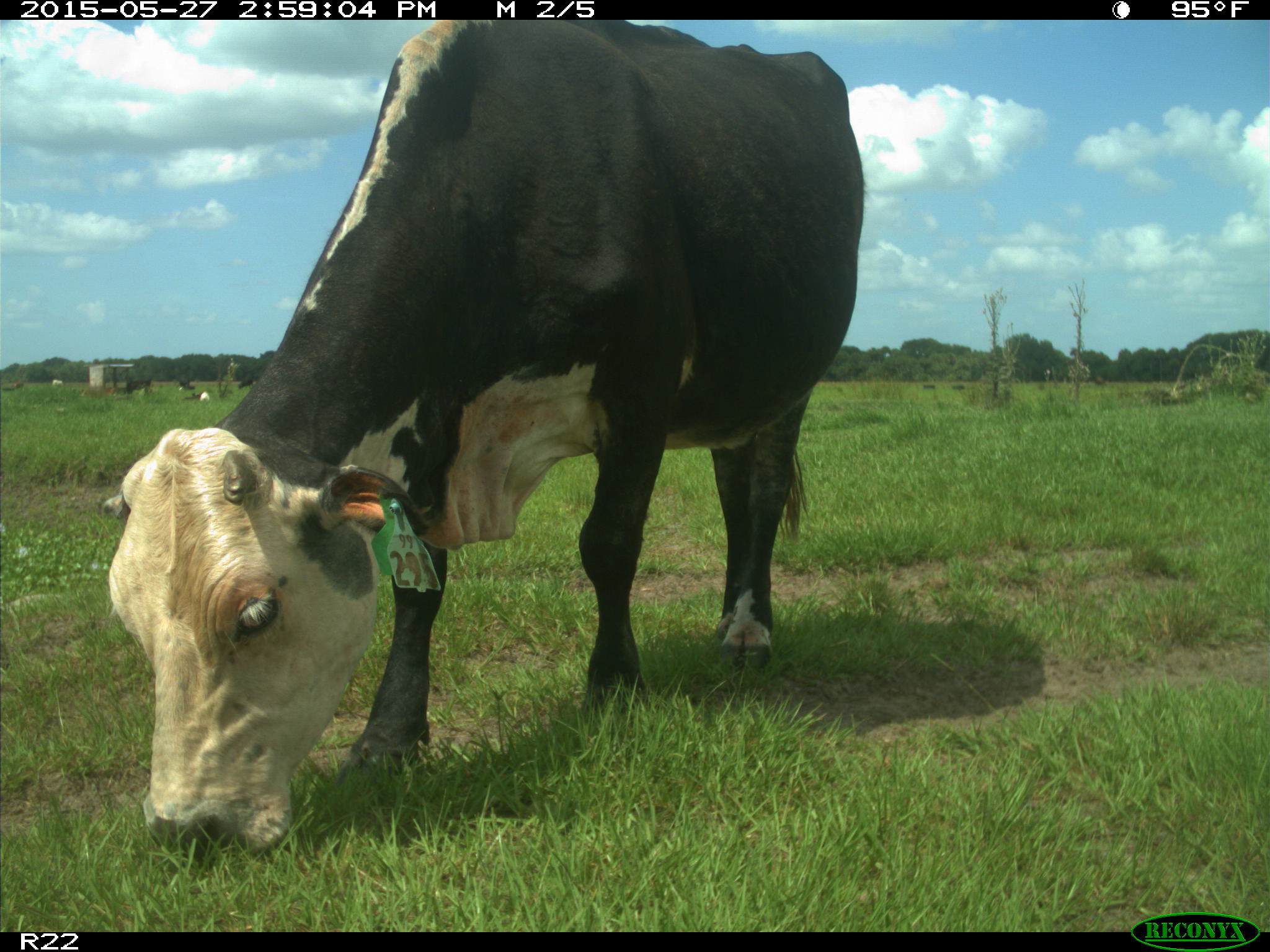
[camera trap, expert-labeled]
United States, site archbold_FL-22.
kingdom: Animalia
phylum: Chordata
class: Mammalia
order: Artiodactyla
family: Bovidae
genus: Bos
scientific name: Bos taurus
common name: domestic cow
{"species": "Bos taurus (domestic cow)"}